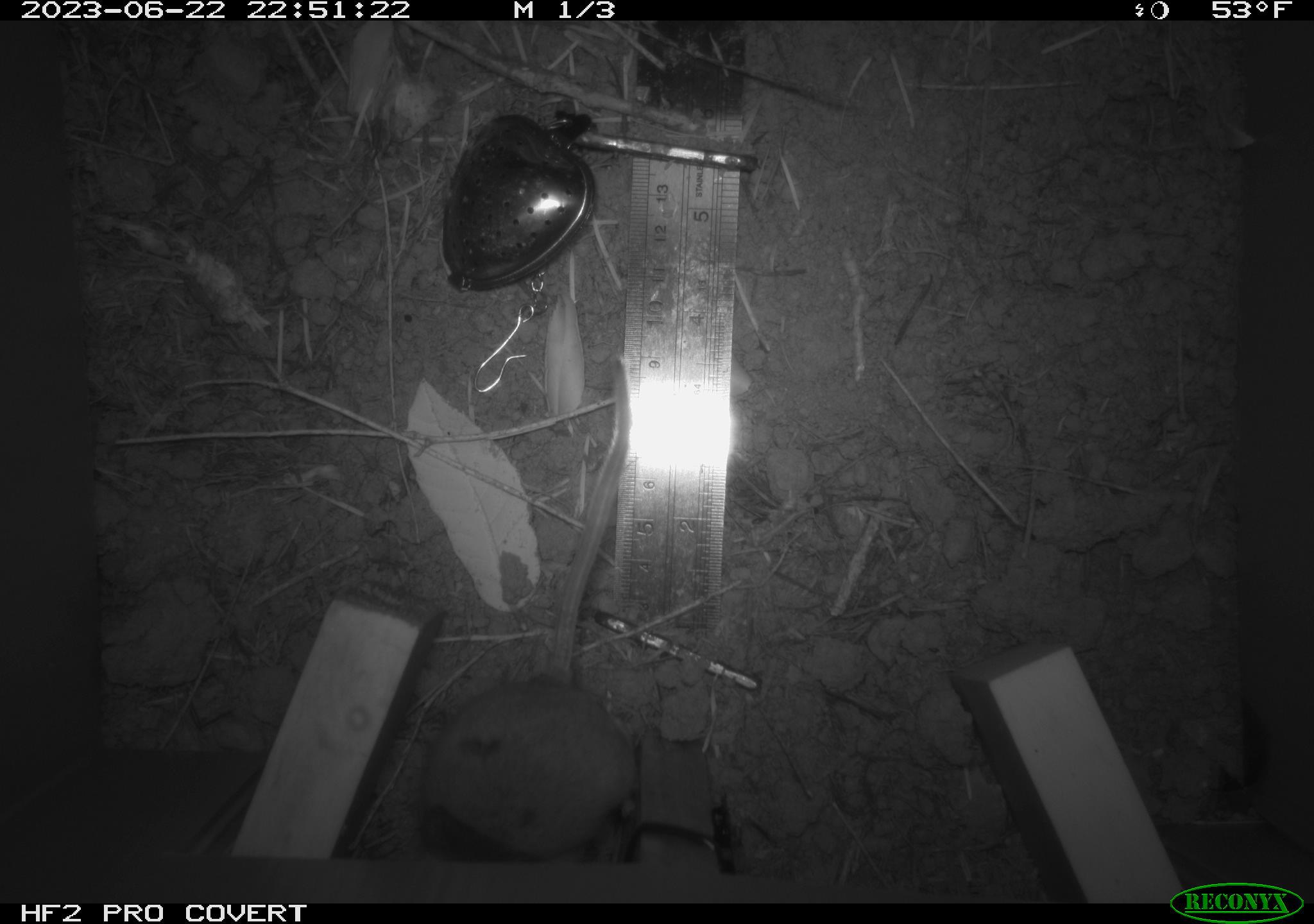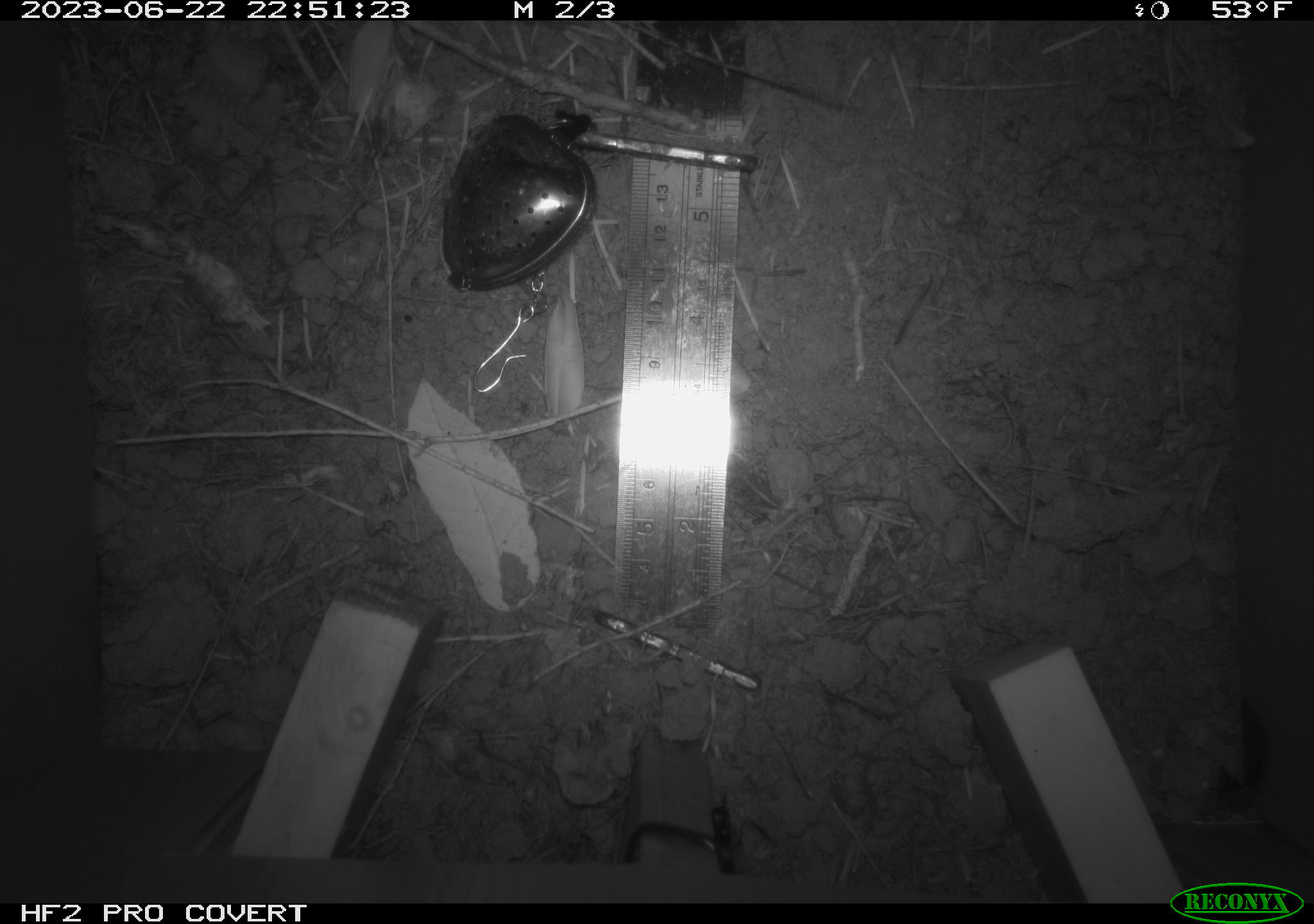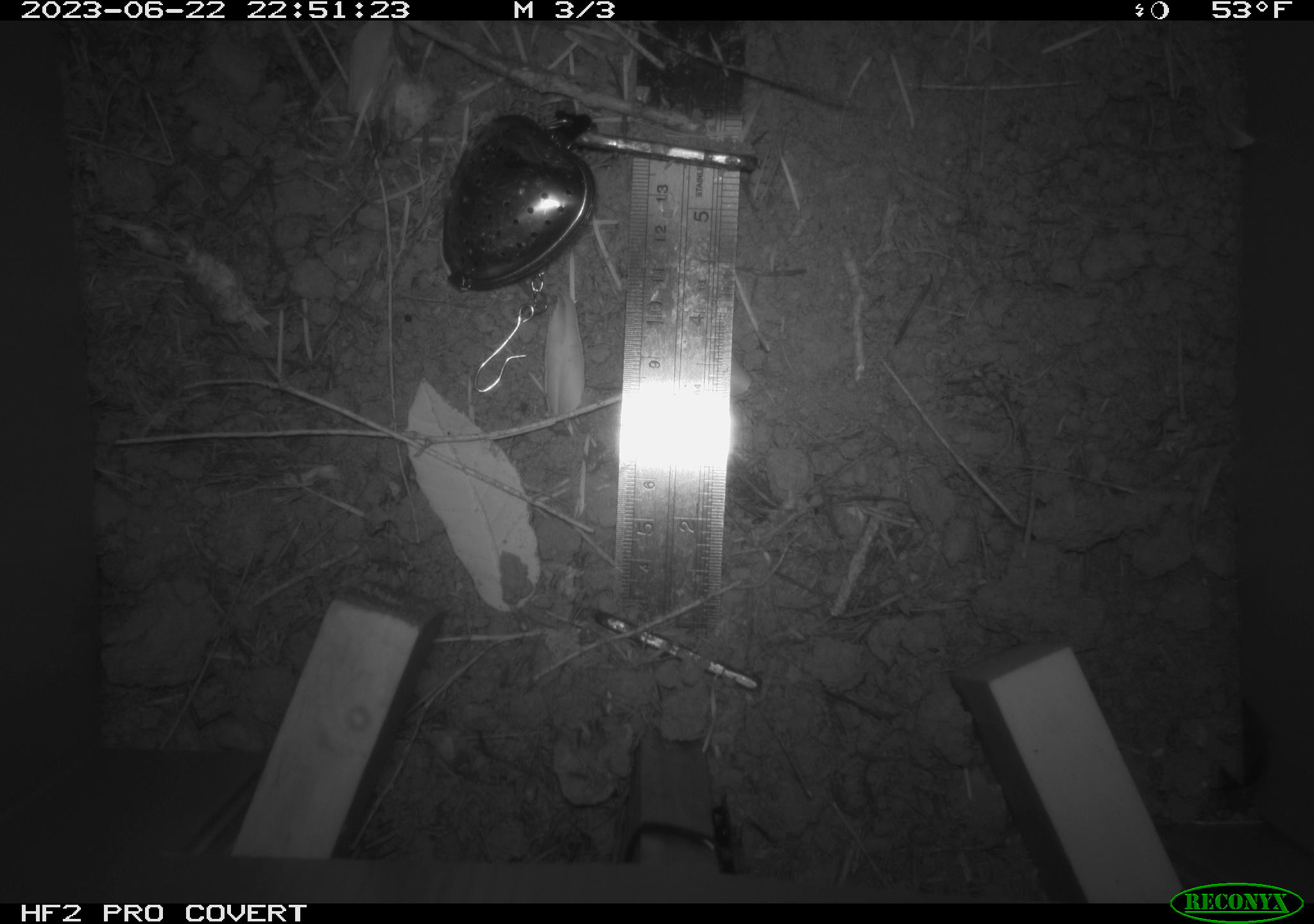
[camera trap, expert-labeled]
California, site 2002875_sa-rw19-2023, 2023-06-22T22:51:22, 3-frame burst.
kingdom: Animalia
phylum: Chordata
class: Mammalia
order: Rodentia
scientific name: Rodentia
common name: mouse species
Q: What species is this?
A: Mouse species (Rodentia).